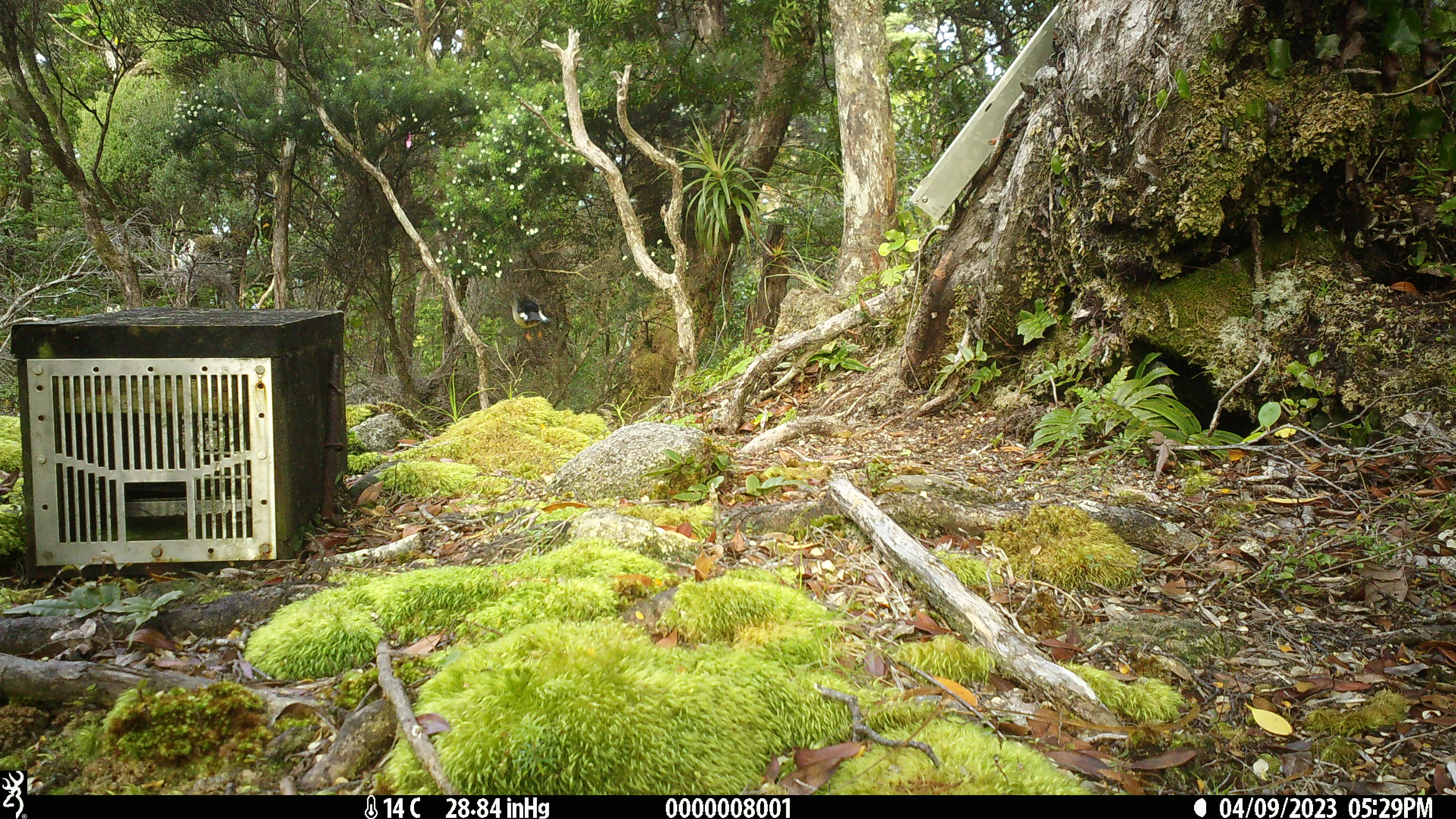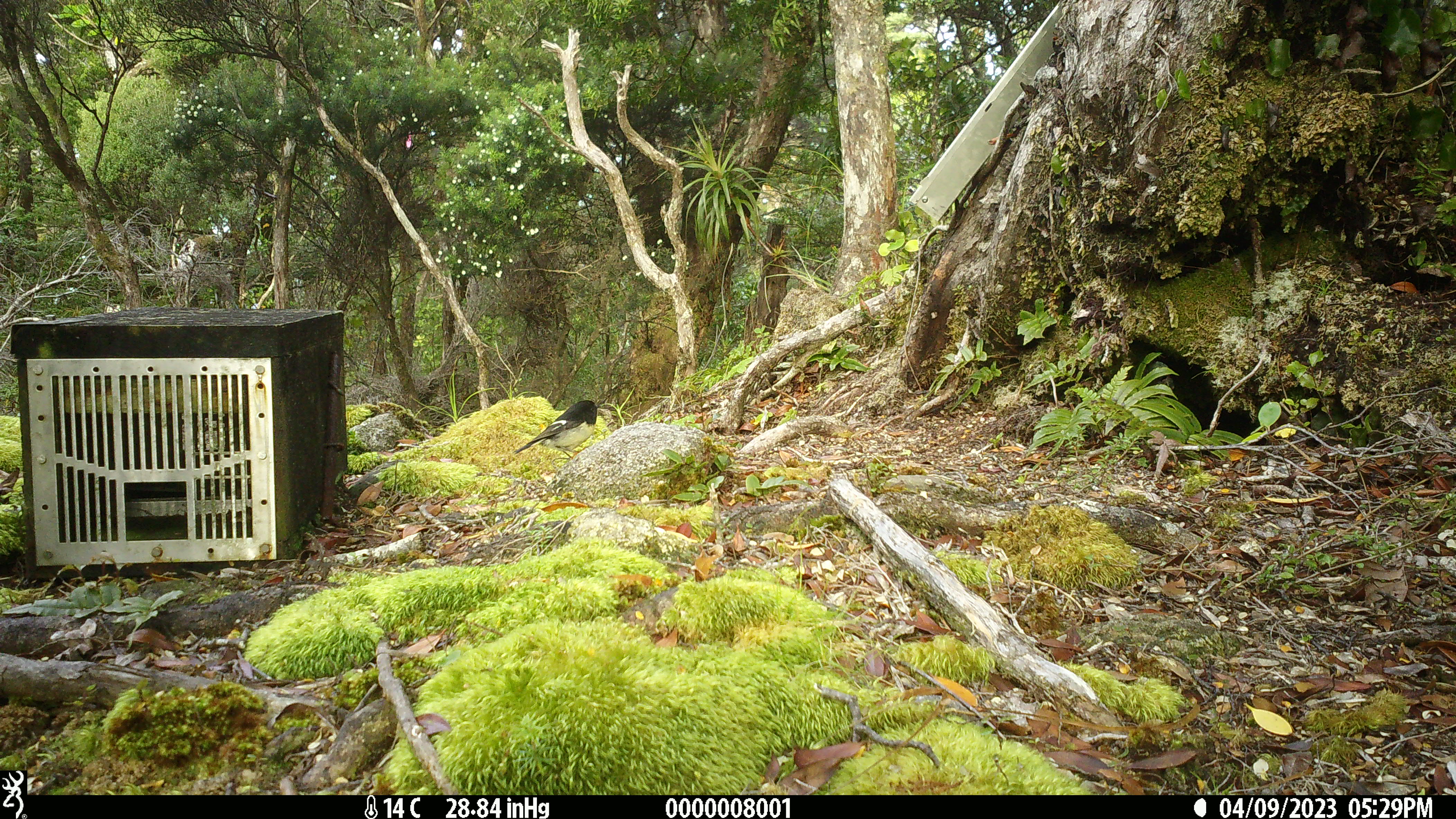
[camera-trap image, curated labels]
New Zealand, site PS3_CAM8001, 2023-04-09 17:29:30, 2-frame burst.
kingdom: Animalia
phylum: Chordata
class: Aves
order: Passeriformes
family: Petroicidae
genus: Petroica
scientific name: Petroica macrocephala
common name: tomtit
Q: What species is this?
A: Tomtit (Petroica macrocephala).